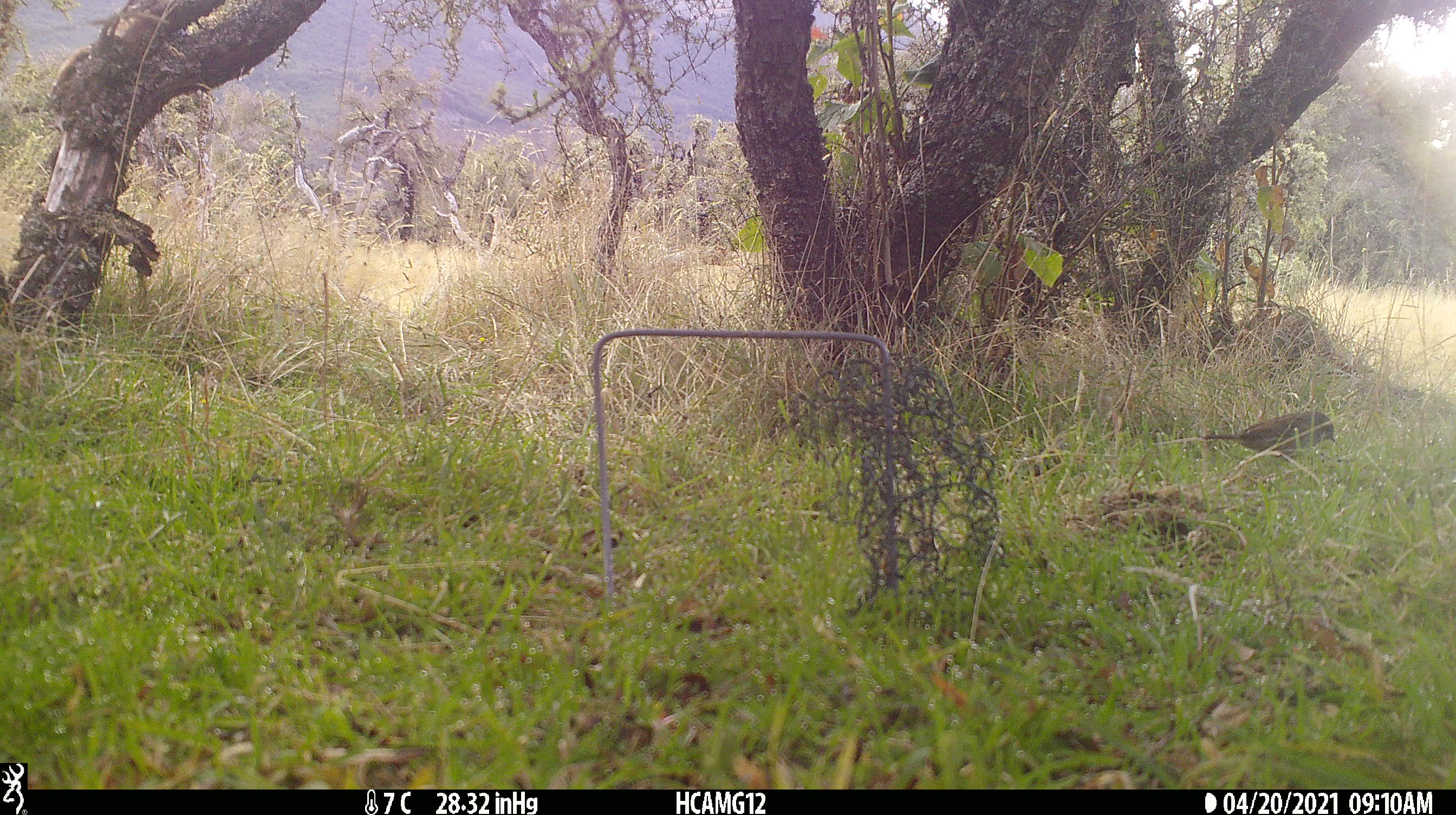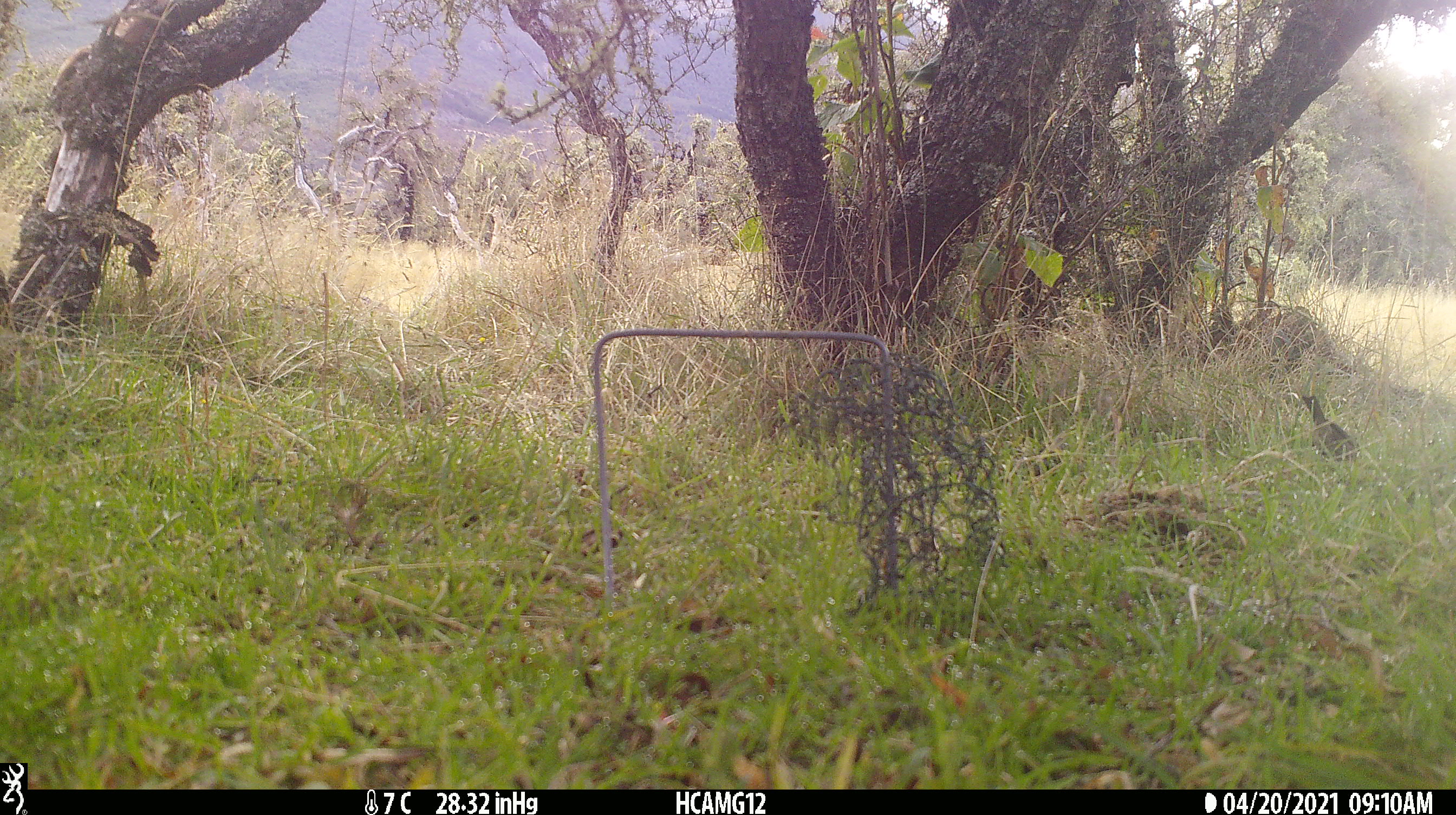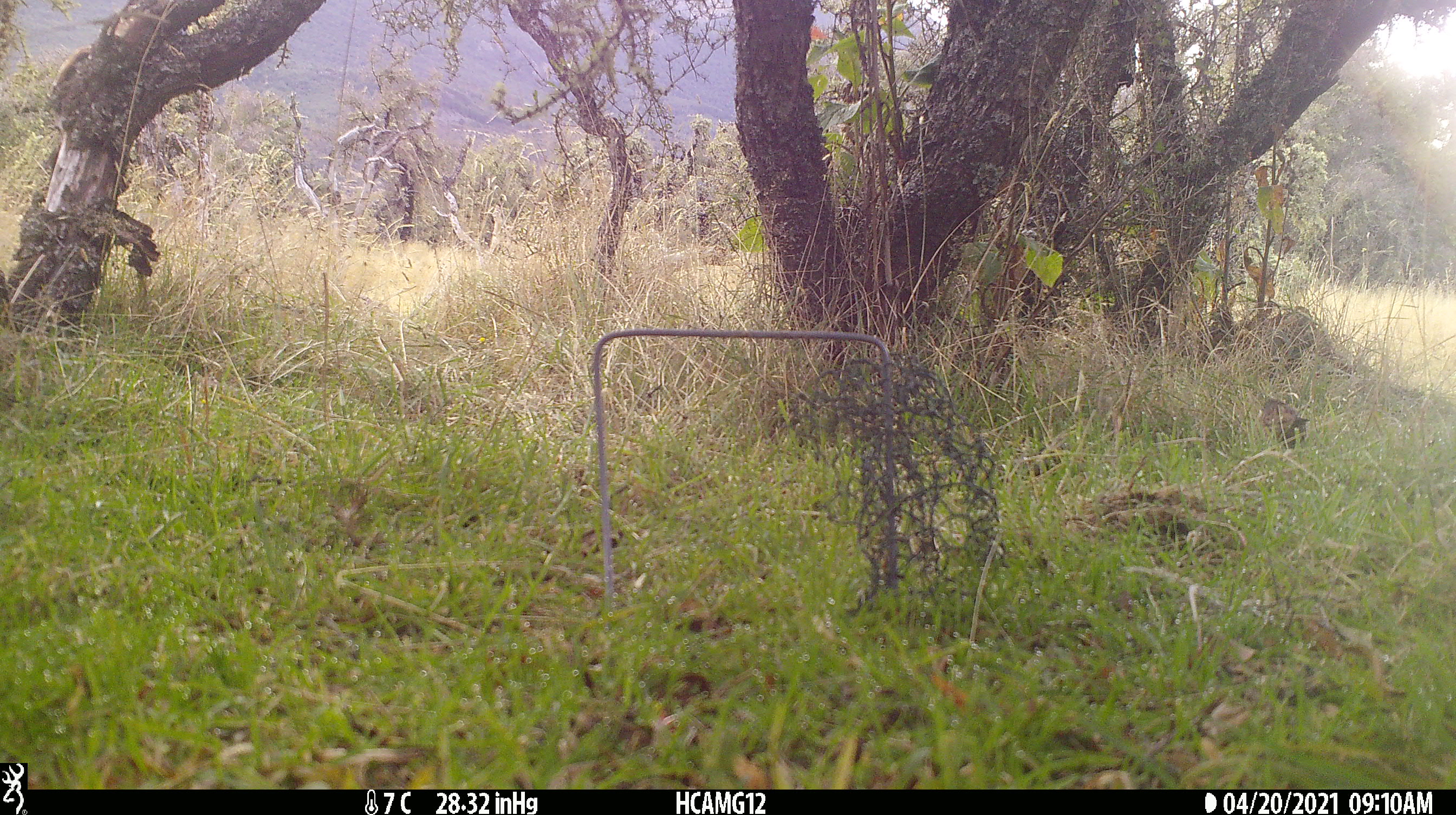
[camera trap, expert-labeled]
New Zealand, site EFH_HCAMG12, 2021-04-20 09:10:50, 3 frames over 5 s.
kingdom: Animalia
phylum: Chordata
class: Aves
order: Passeriformes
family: Prunellidae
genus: Prunella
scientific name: Prunella modularis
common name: dunnock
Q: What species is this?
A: Dunnock (Prunella modularis).